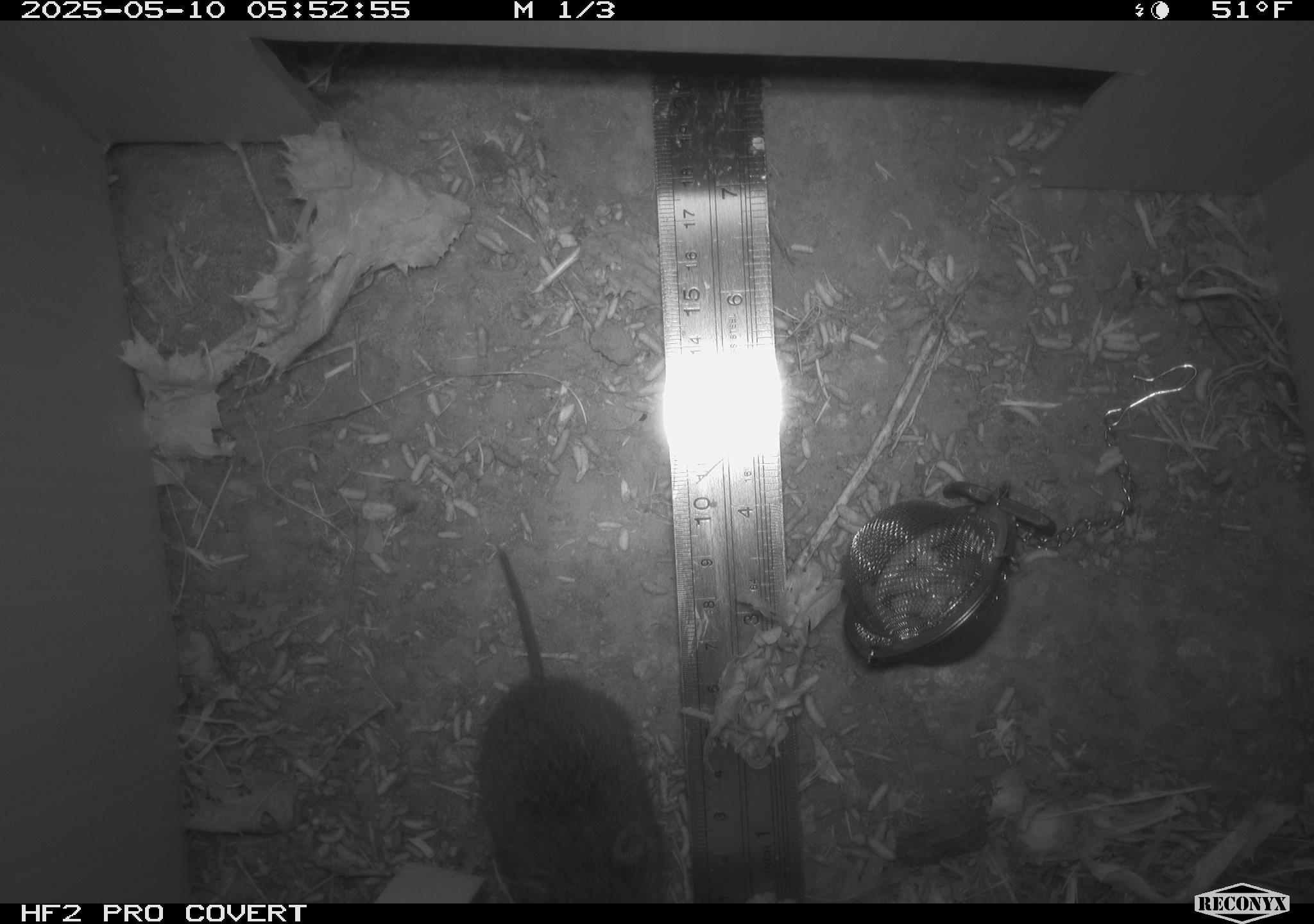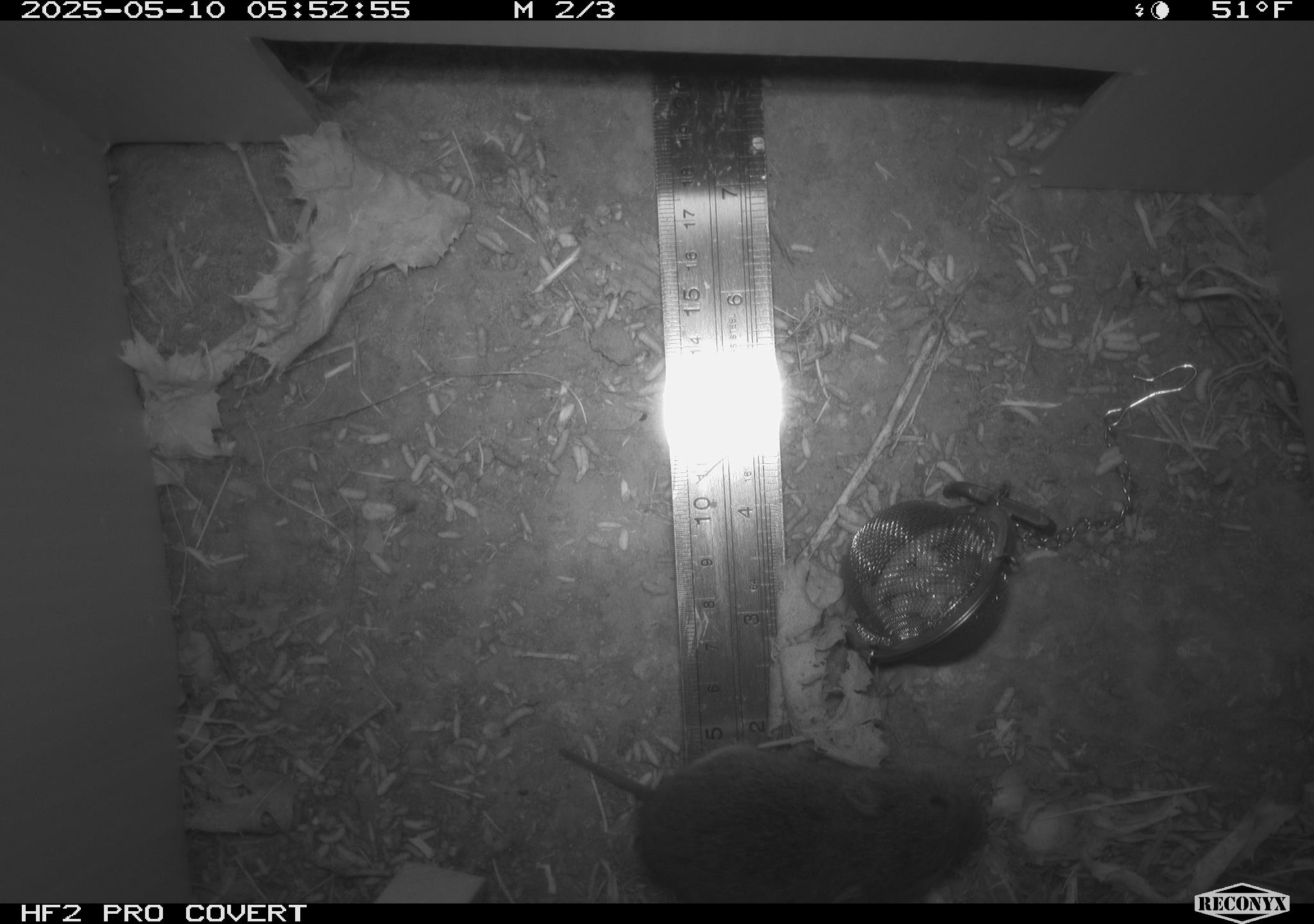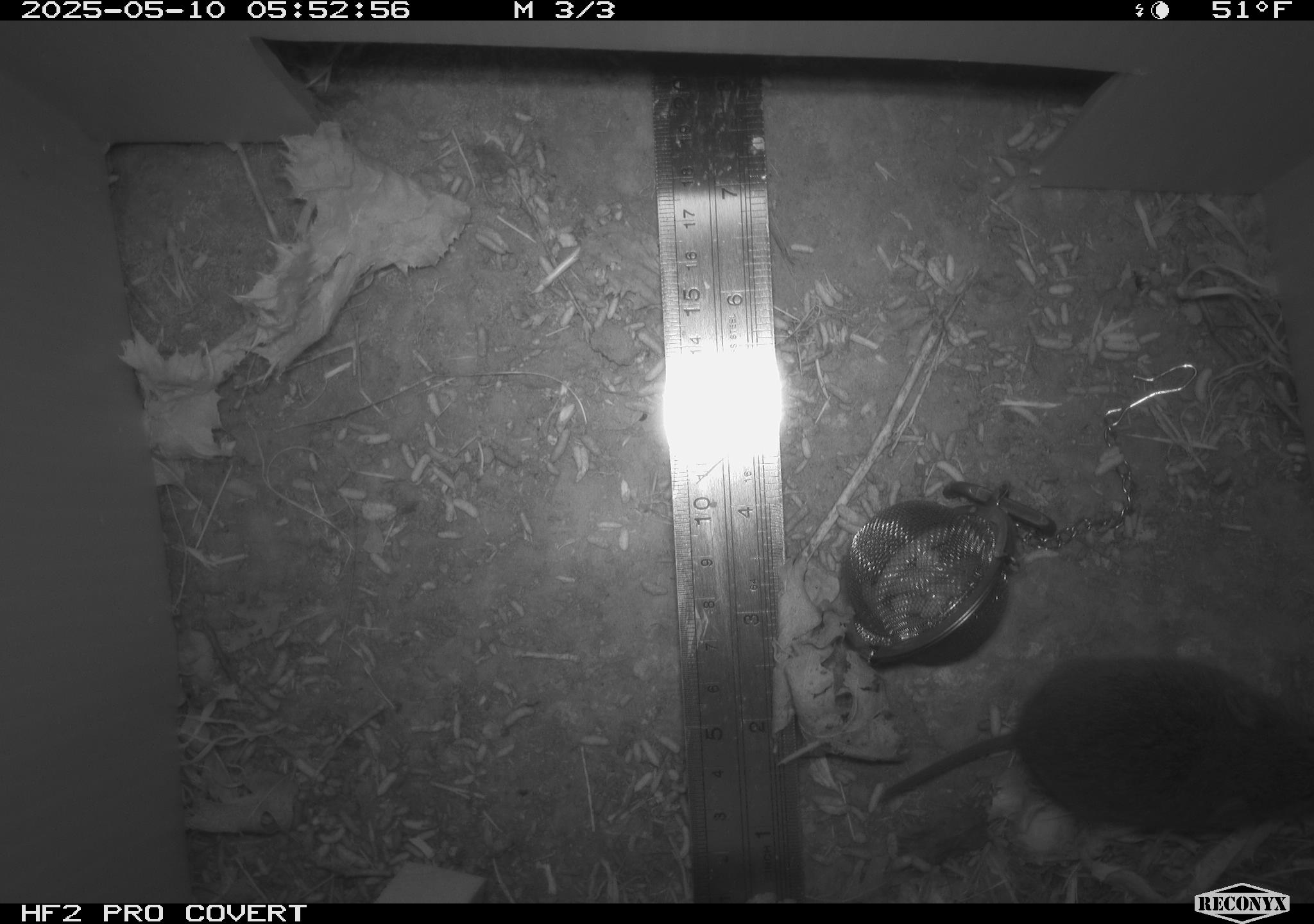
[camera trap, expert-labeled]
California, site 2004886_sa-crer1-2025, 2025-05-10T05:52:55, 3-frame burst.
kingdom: Animalia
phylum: Chordata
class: Mammalia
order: Rodentia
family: Cricetidae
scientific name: Arvicolinae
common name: voles, lemmings, and muskrats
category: arvicolinae subfamily